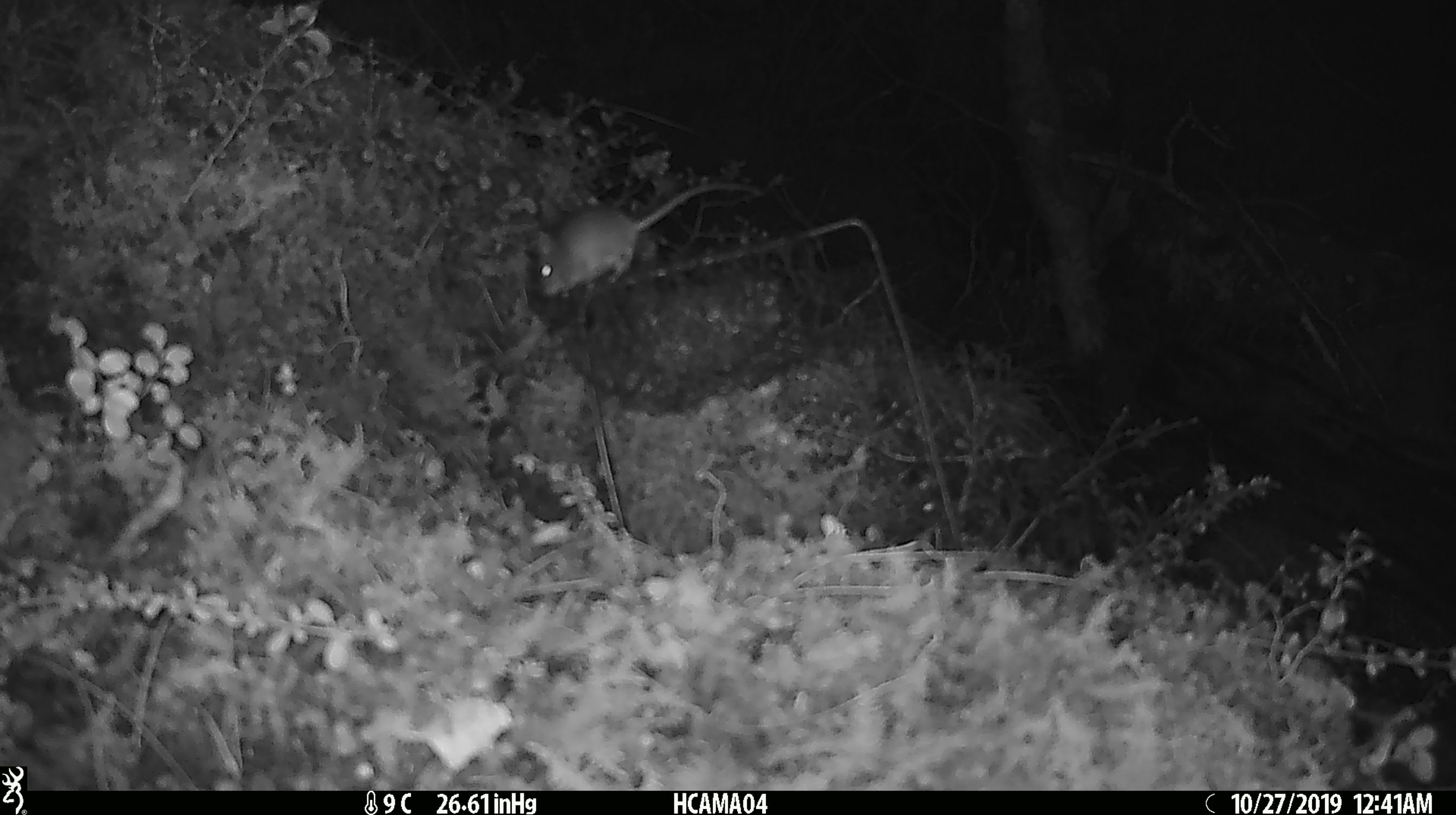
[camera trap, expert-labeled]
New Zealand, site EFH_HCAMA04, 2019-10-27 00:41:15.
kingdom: Animalia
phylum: Chordata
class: Mammalia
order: Rodentia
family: Muridae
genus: Mus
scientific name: Mus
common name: mouse